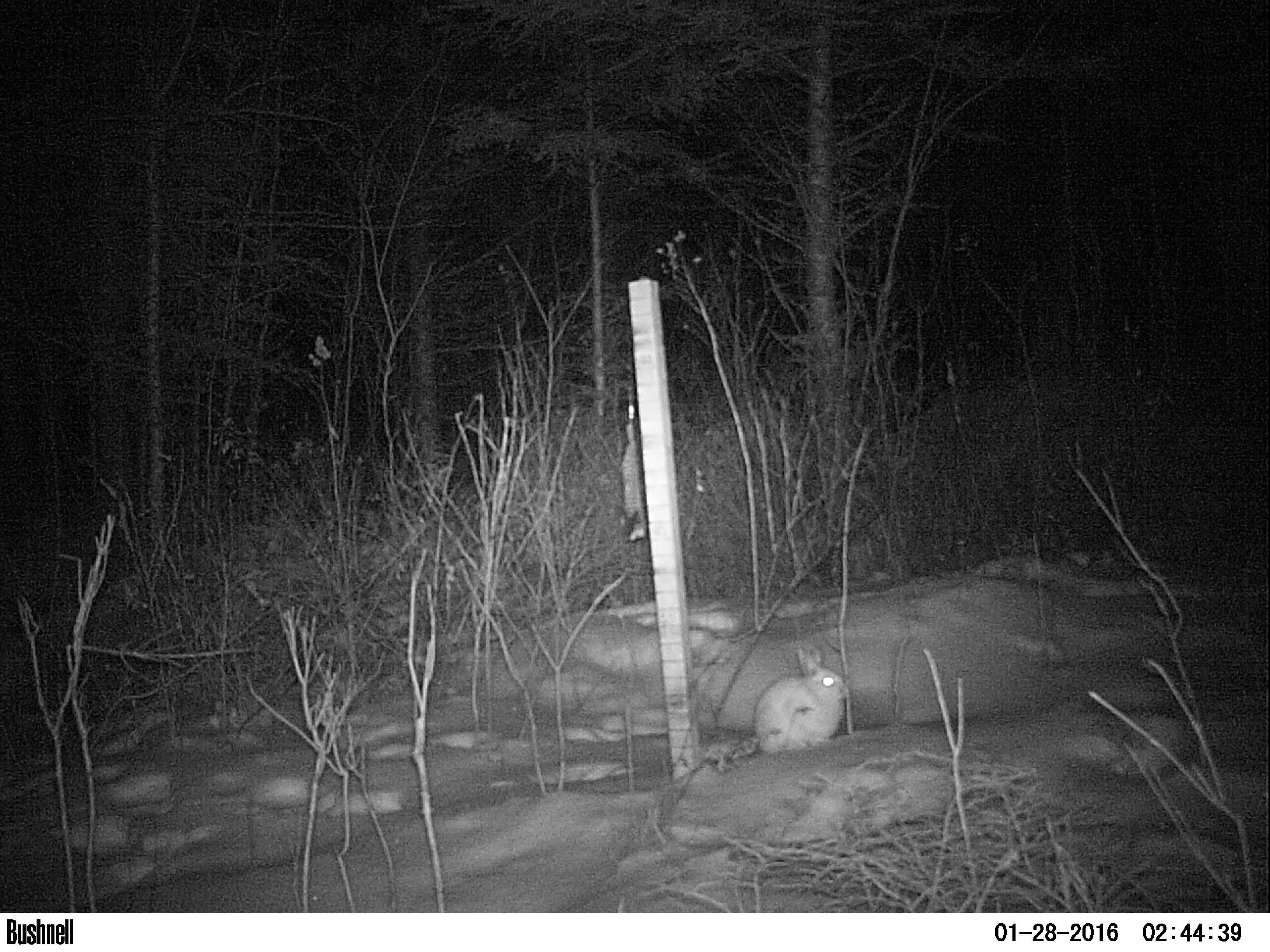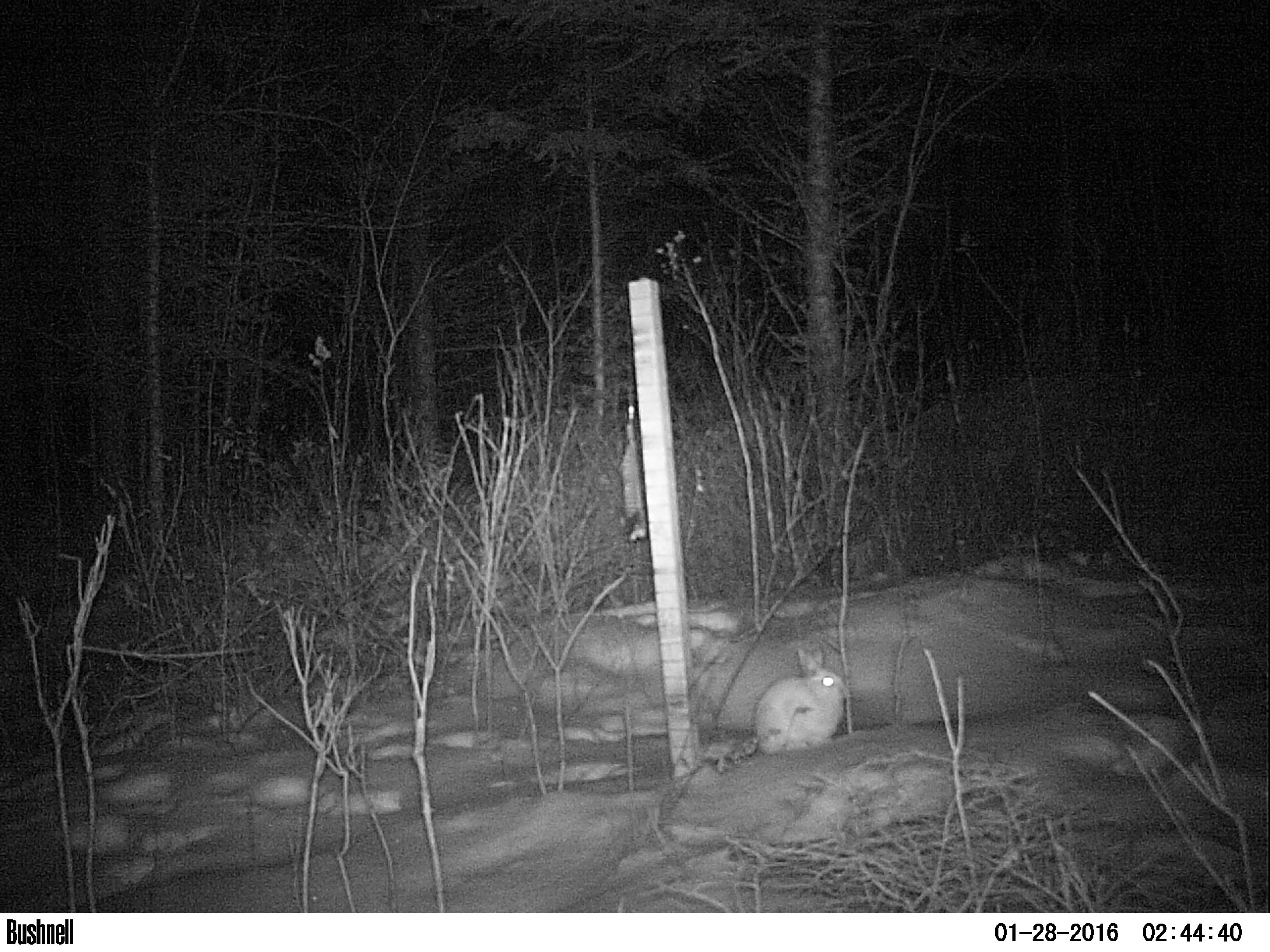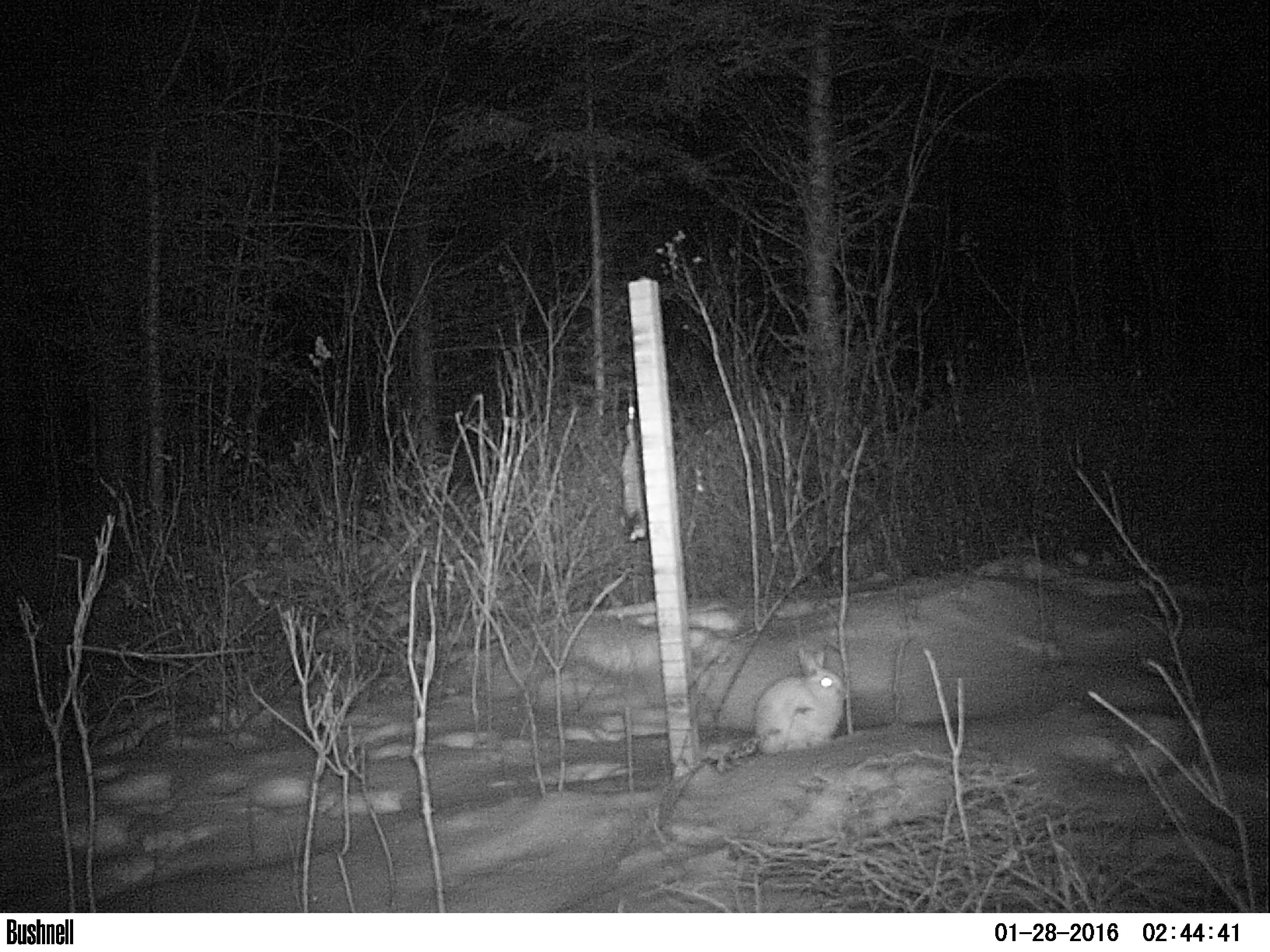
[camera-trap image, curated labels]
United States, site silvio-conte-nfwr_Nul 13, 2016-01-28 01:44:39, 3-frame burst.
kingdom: Animalia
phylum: Chordata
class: Mammalia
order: Lagomorpha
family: Leporidae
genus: Lepus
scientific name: Lepus americanus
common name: snowshoe hare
Snowshoe hare (Lepus americanus).